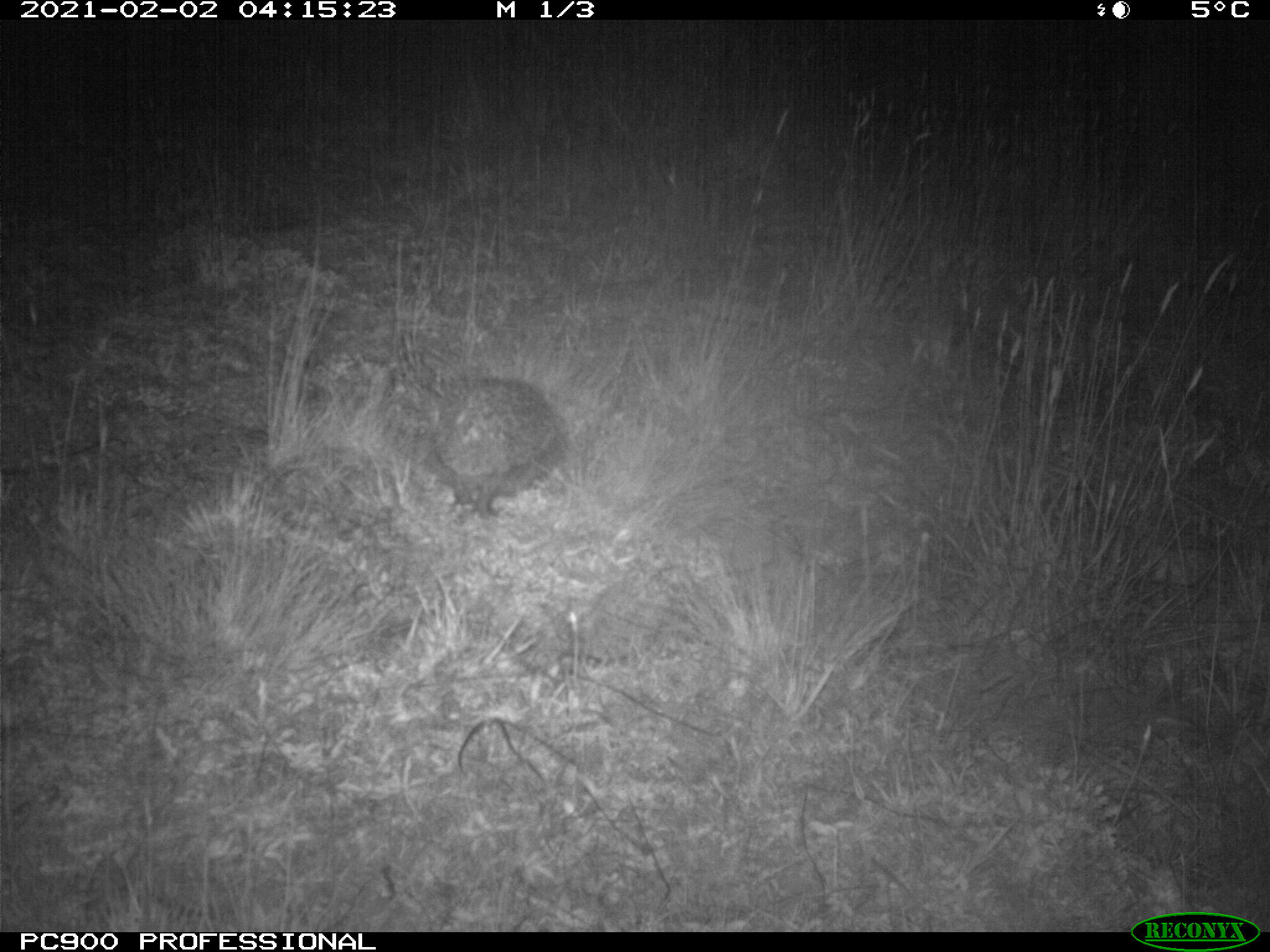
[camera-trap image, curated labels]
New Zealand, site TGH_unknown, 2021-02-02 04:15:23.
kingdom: Animalia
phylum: Chordata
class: Mammalia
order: Eulipotyphla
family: Erinaceidae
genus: Erinaceus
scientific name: Erinaceus europaeus europaeus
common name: european hedgehog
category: hedgehog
Hedgehog (european hedgehog) (Erinaceus europaeus europaeus).